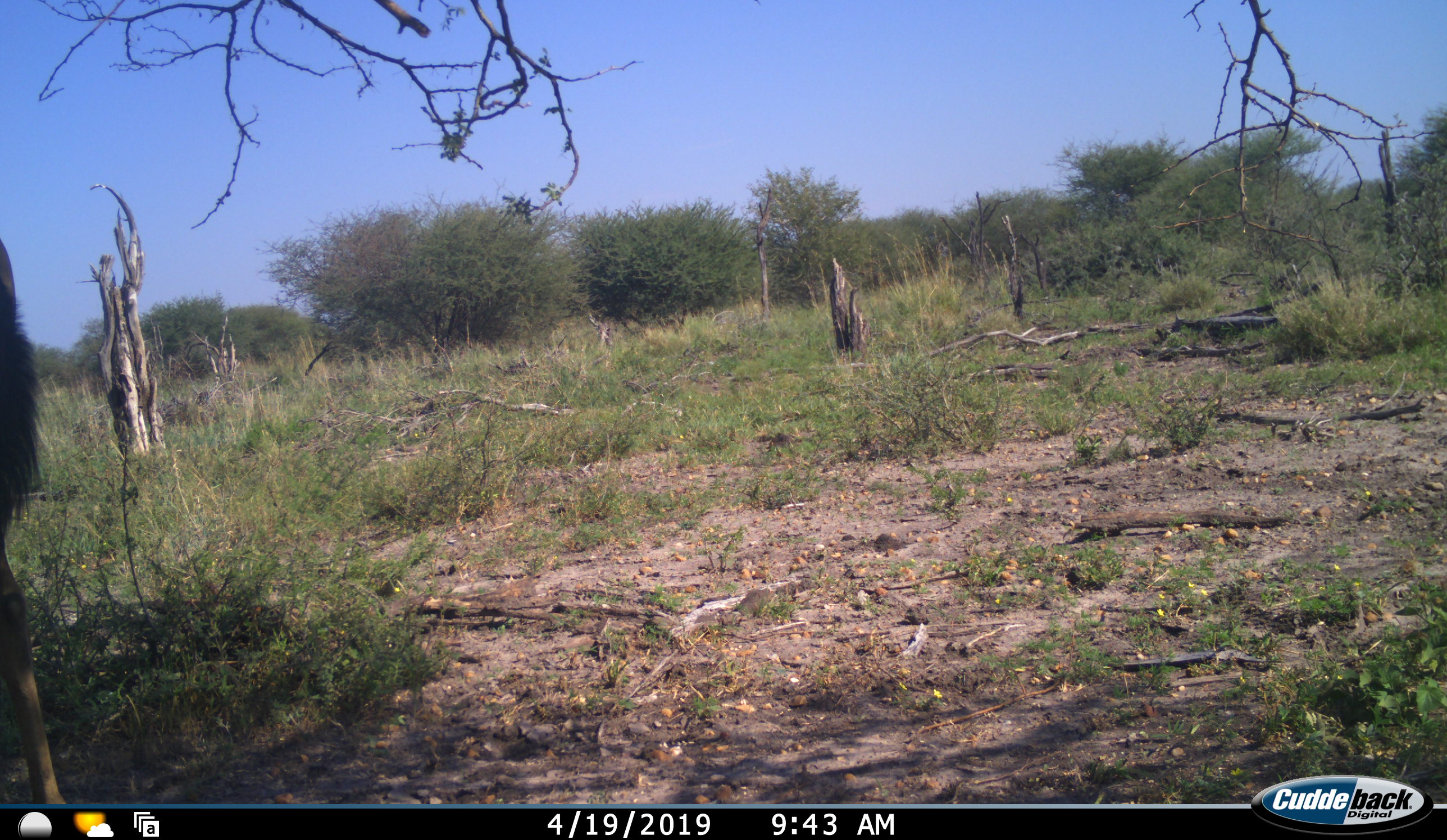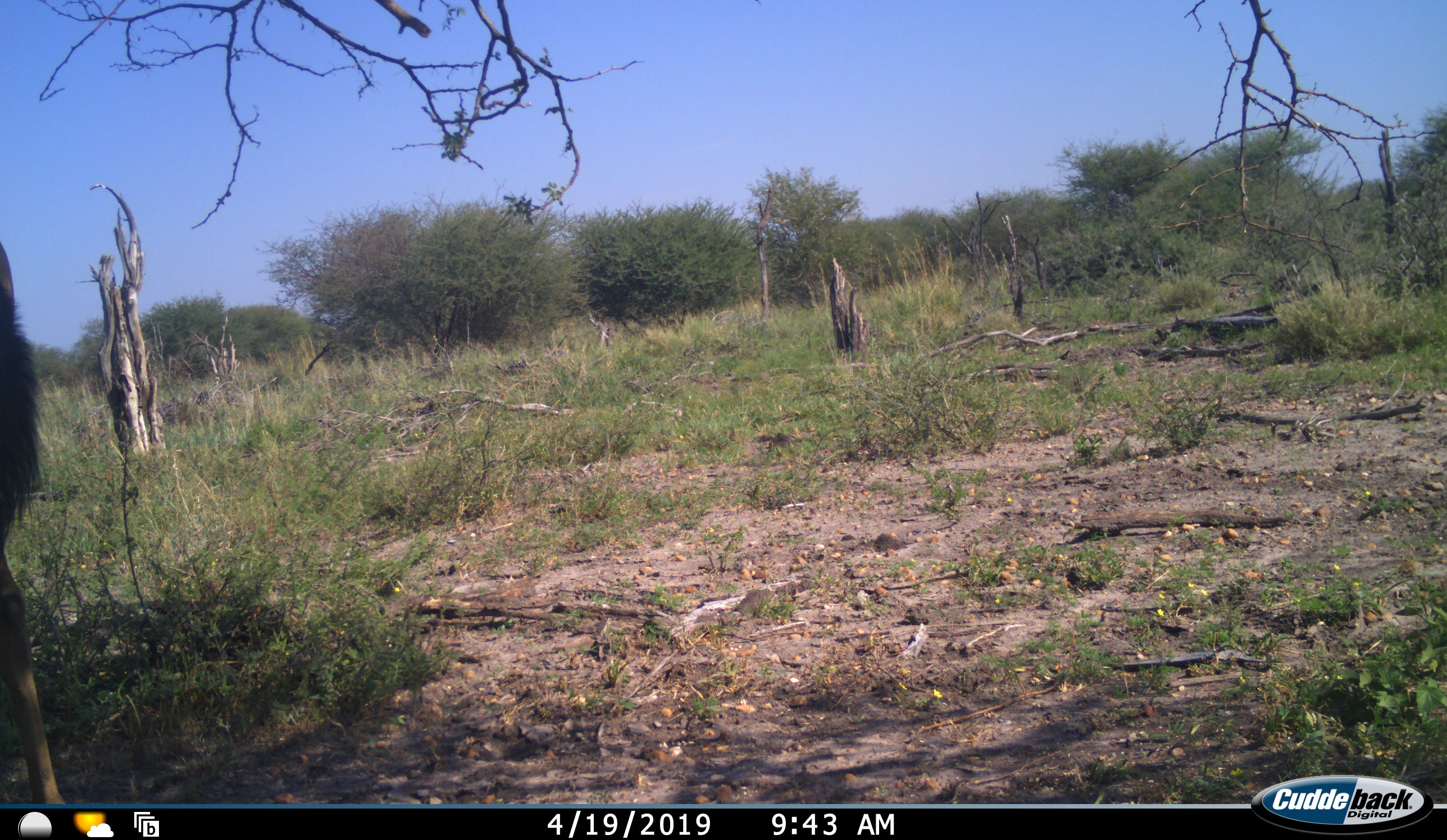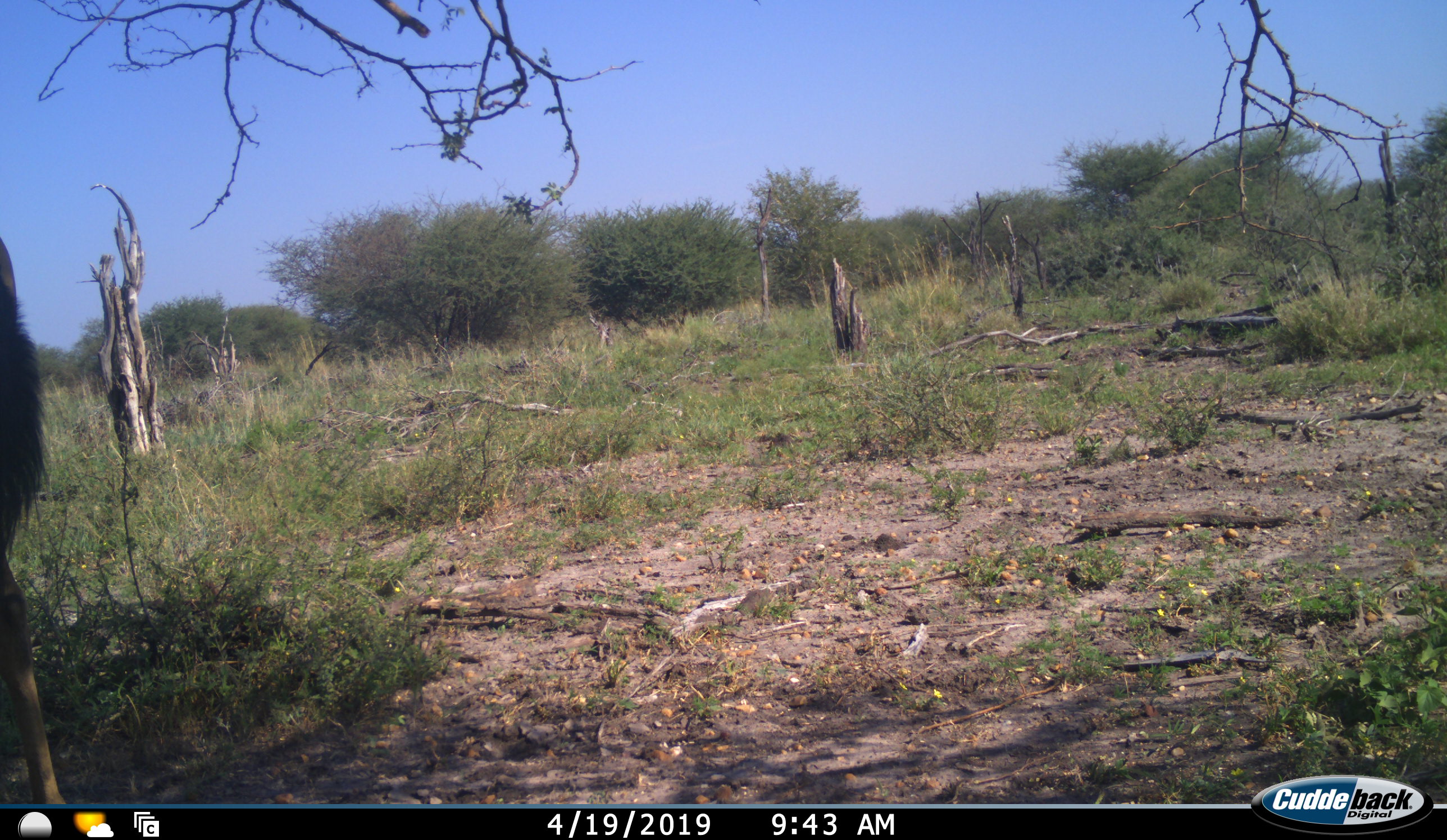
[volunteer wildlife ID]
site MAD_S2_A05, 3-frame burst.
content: unidentified animal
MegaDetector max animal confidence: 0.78